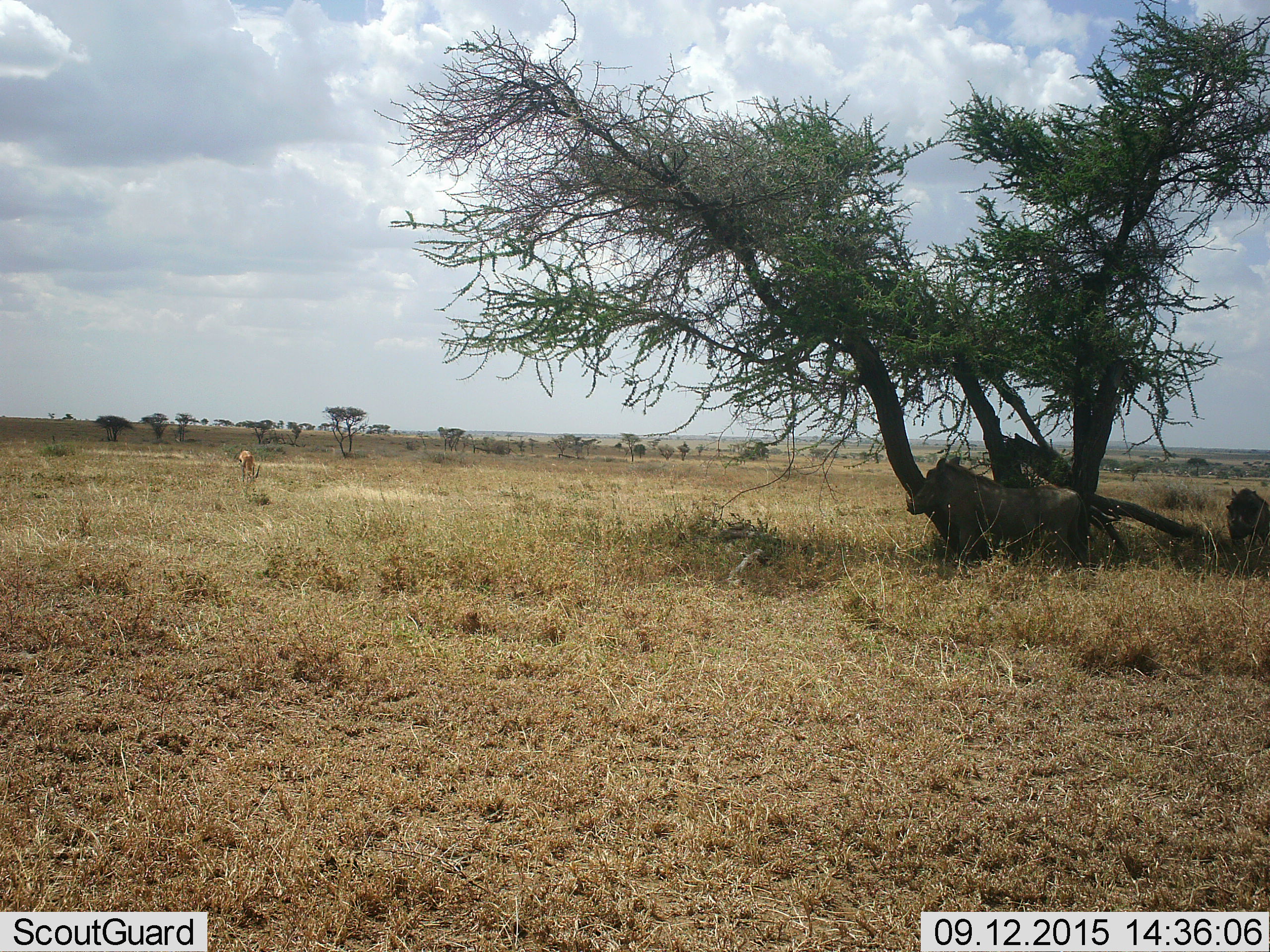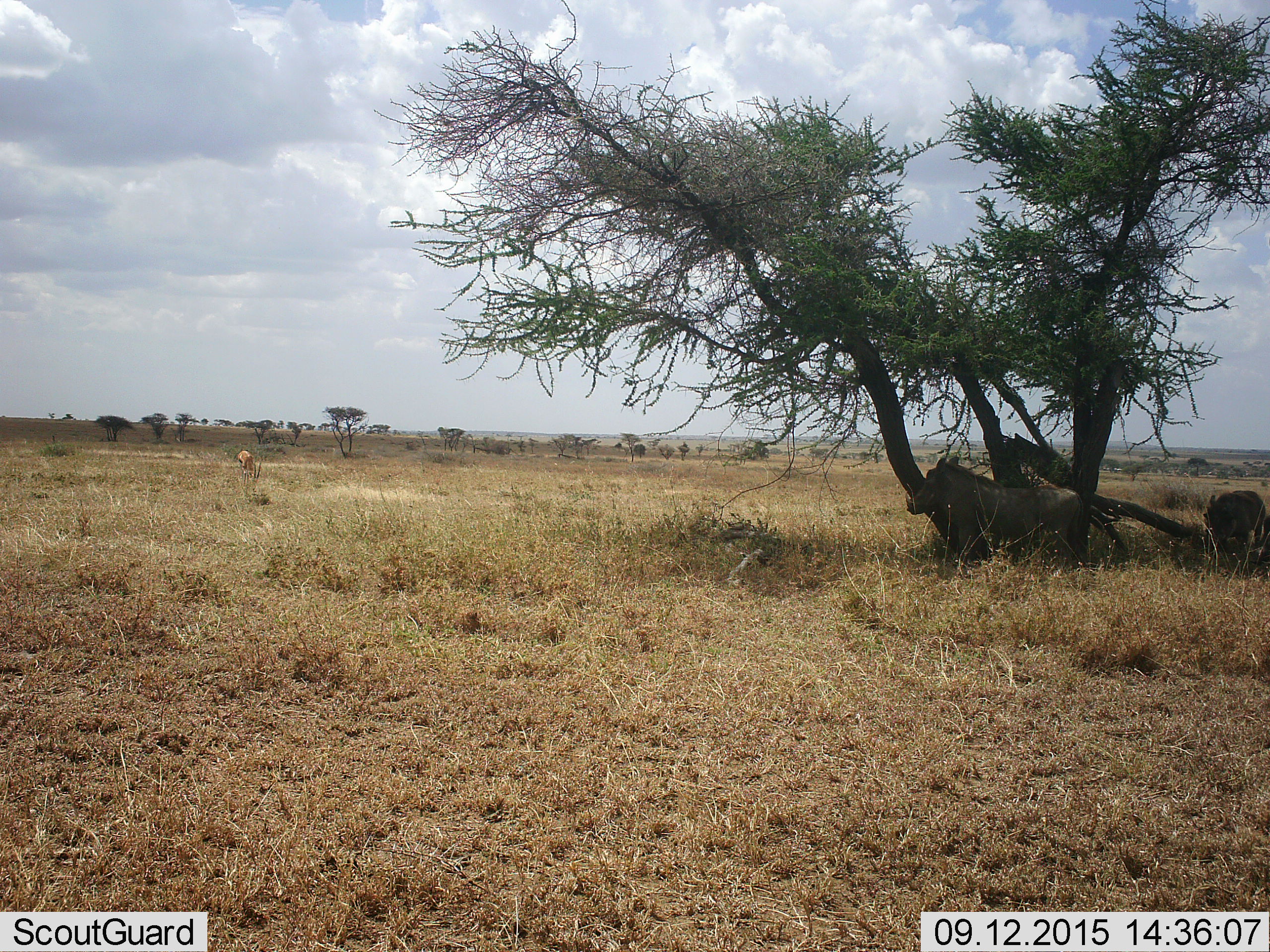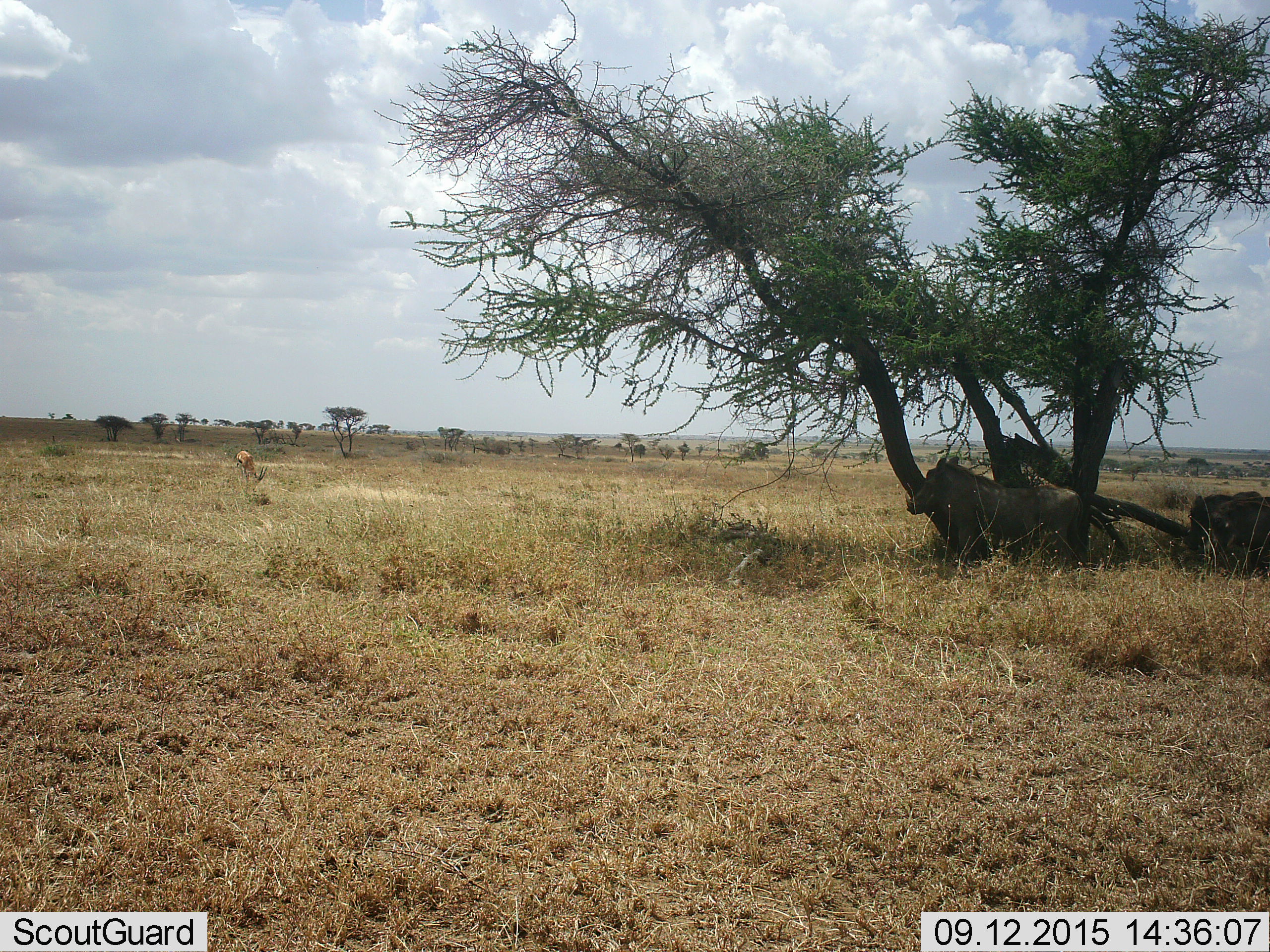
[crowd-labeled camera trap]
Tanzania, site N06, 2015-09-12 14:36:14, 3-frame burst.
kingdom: Animalia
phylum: Chordata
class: Mammalia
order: Artiodactyla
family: Bovidae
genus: Eudorcas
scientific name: Eudorcas thomsonii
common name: thomson's gazelle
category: gazellethomsons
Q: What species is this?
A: Gazellethomsons (thomson's gazelle) (Eudorcas thomsonii).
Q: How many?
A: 1.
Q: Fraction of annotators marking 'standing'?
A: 50%.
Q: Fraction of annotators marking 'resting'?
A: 0%.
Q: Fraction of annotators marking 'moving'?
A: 0%.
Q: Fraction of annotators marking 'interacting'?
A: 0%.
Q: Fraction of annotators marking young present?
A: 0%.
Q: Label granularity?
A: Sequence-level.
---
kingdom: Animalia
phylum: Chordata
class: Mammalia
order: Artiodactyla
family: Suidae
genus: Phacochoerus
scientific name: Phacochoerus africanus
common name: warthog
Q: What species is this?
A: Warthog (Phacochoerus africanus).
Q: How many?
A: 2.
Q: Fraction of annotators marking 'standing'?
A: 89%.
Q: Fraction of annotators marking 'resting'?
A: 11%.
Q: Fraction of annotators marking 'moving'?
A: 22%.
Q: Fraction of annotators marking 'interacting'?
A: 0%.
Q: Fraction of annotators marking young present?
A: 11%.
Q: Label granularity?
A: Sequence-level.